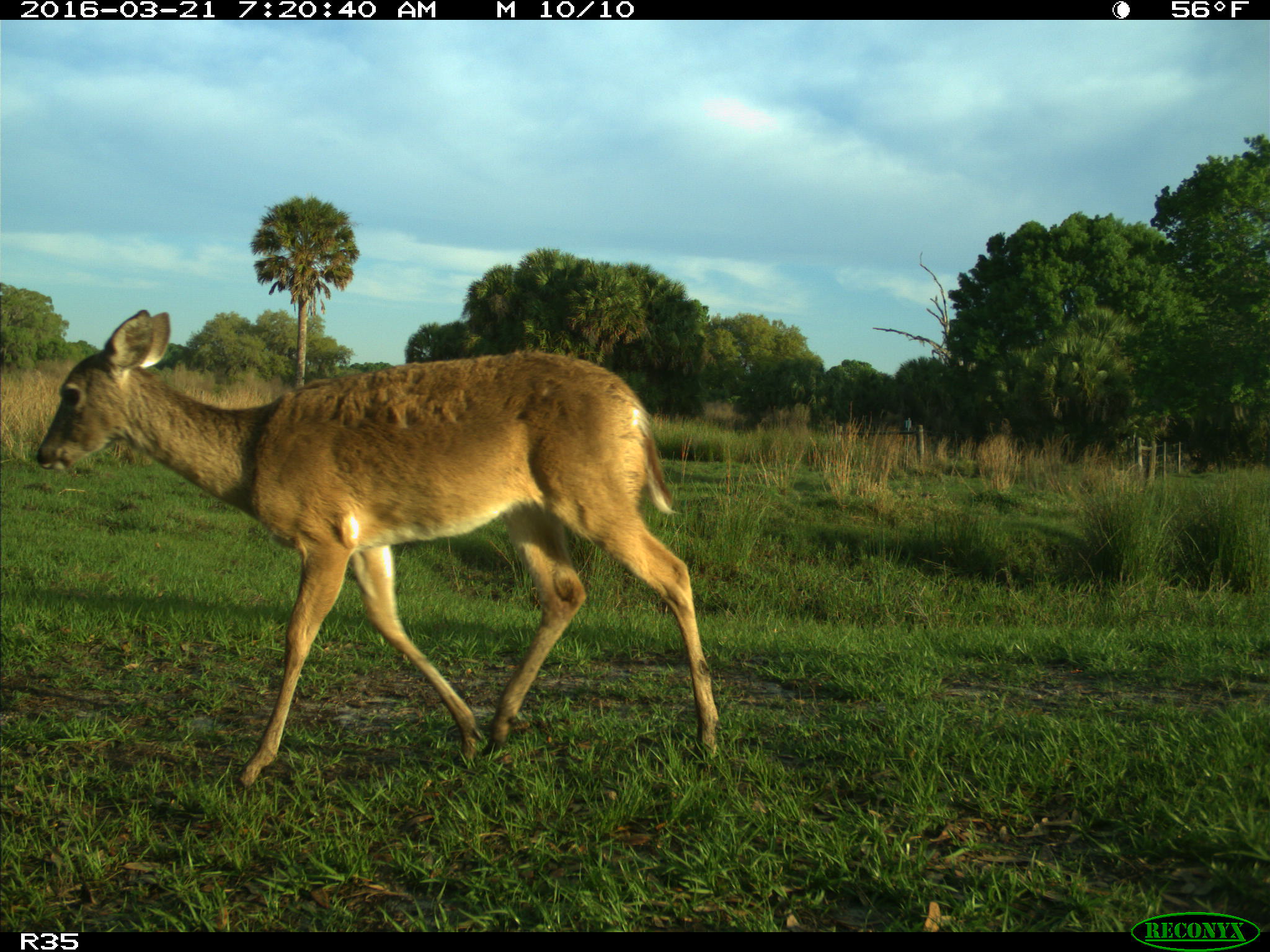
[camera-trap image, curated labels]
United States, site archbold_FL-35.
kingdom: Animalia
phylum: Chordata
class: Mammalia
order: Artiodactyla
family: Cervidae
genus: Odocoileus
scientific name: Odocoileus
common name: deer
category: unidentified deer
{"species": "unidentified deer (deer) (Odocoileus)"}